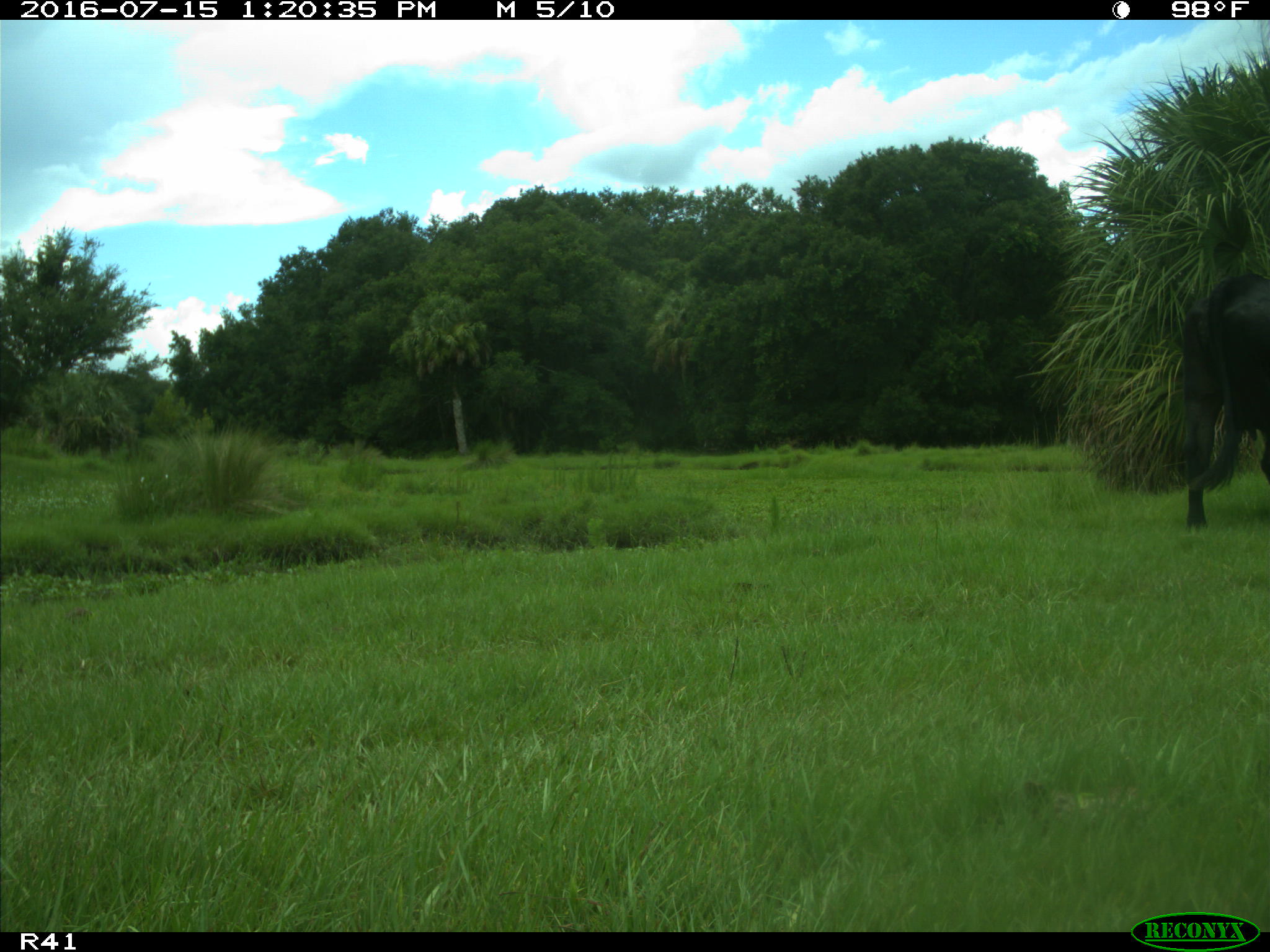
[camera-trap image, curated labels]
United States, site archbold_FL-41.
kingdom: Animalia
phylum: Chordata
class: Mammalia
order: Artiodactyla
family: Bovidae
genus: Bos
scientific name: Bos taurus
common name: domestic cow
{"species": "Bos taurus (domestic cow)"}